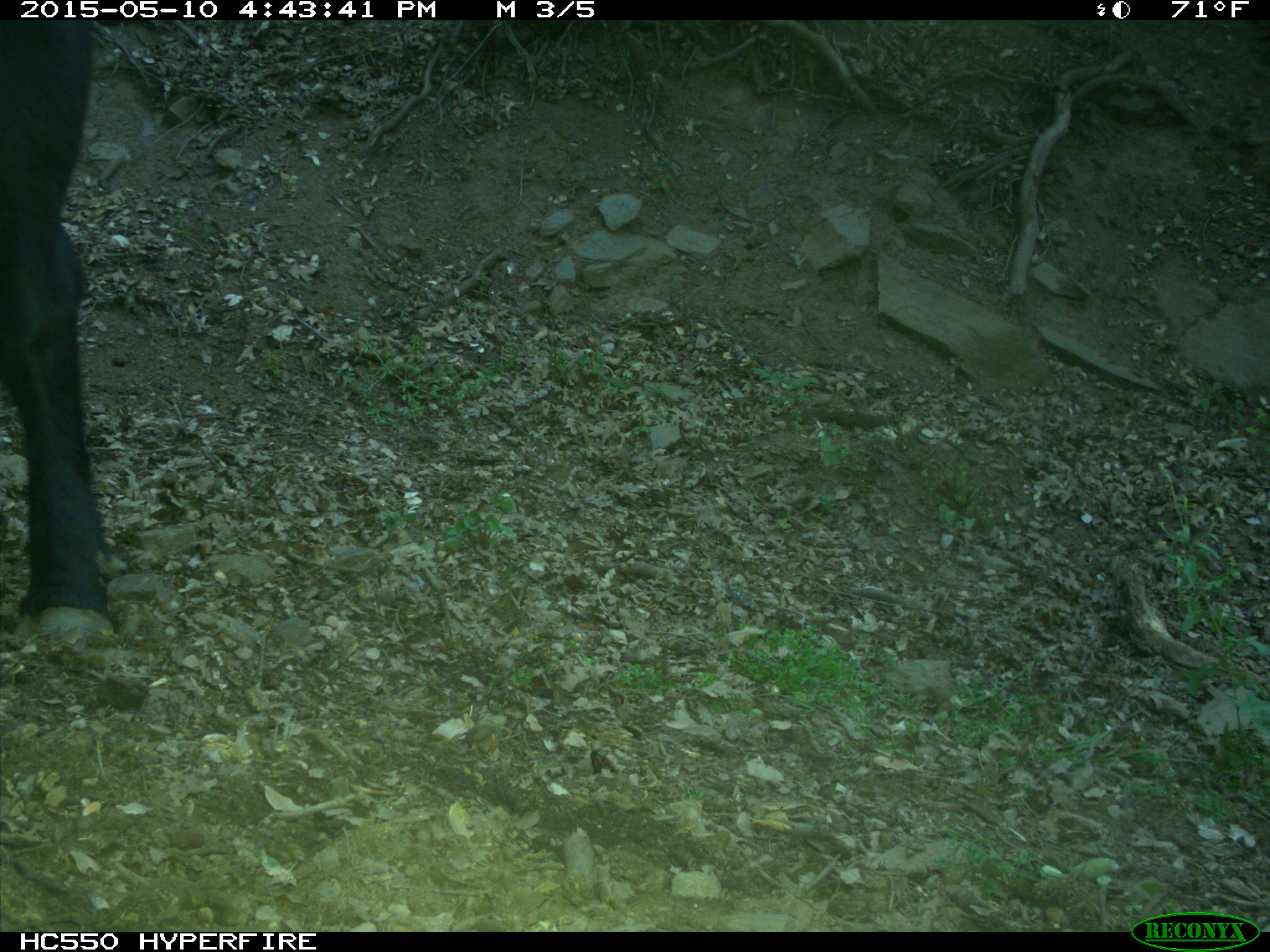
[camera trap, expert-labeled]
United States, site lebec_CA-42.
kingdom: Animalia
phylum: Chordata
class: Mammalia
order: Artiodactyla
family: Bovidae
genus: Bos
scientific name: Bos taurus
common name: domestic cow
Bos taurus (domestic cow).